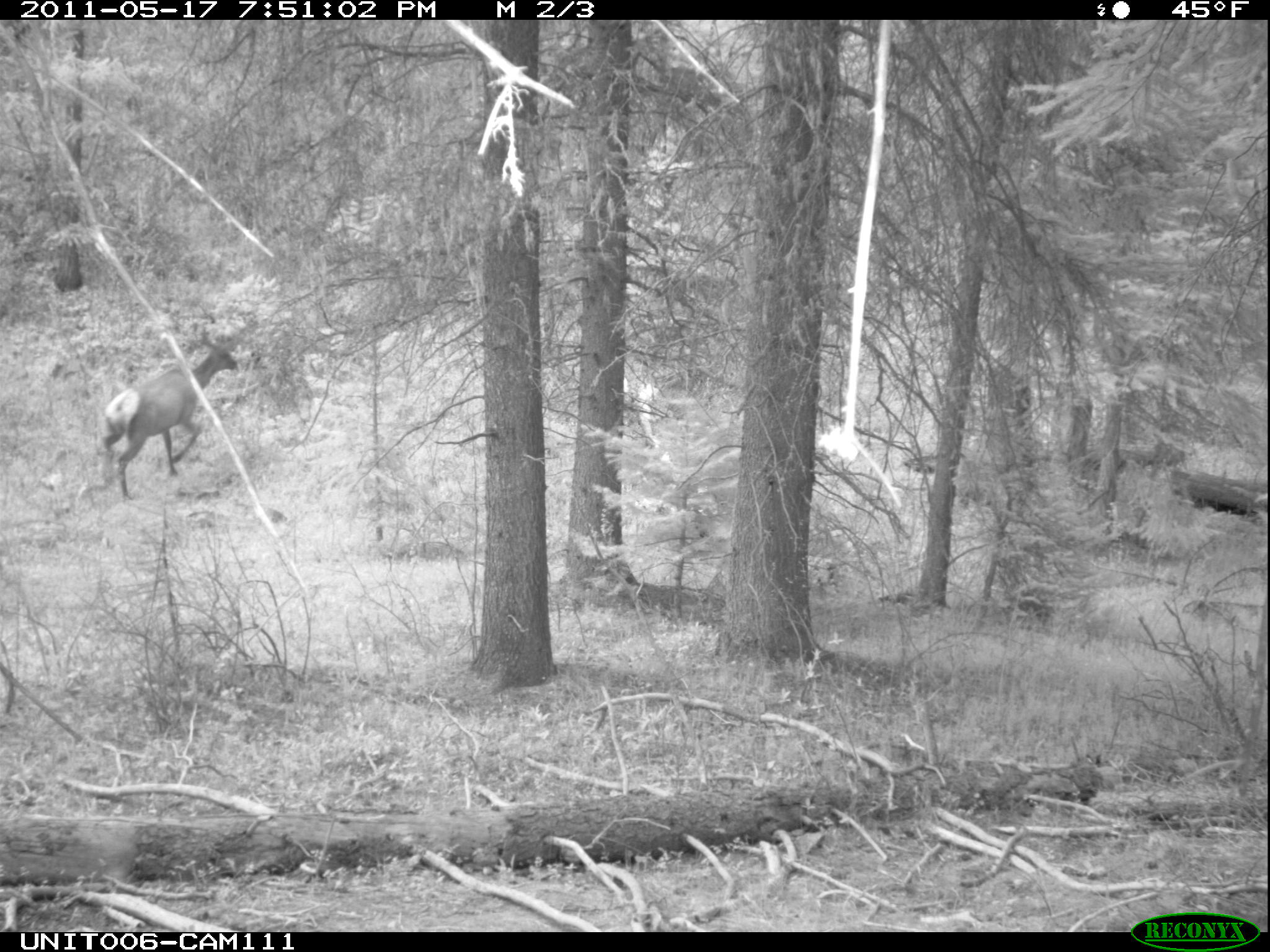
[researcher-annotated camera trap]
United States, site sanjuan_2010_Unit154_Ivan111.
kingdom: Animalia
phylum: Chordata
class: Mammalia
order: Artiodactyla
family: Cervidae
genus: Cervus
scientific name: Cervus elaphus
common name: red deer